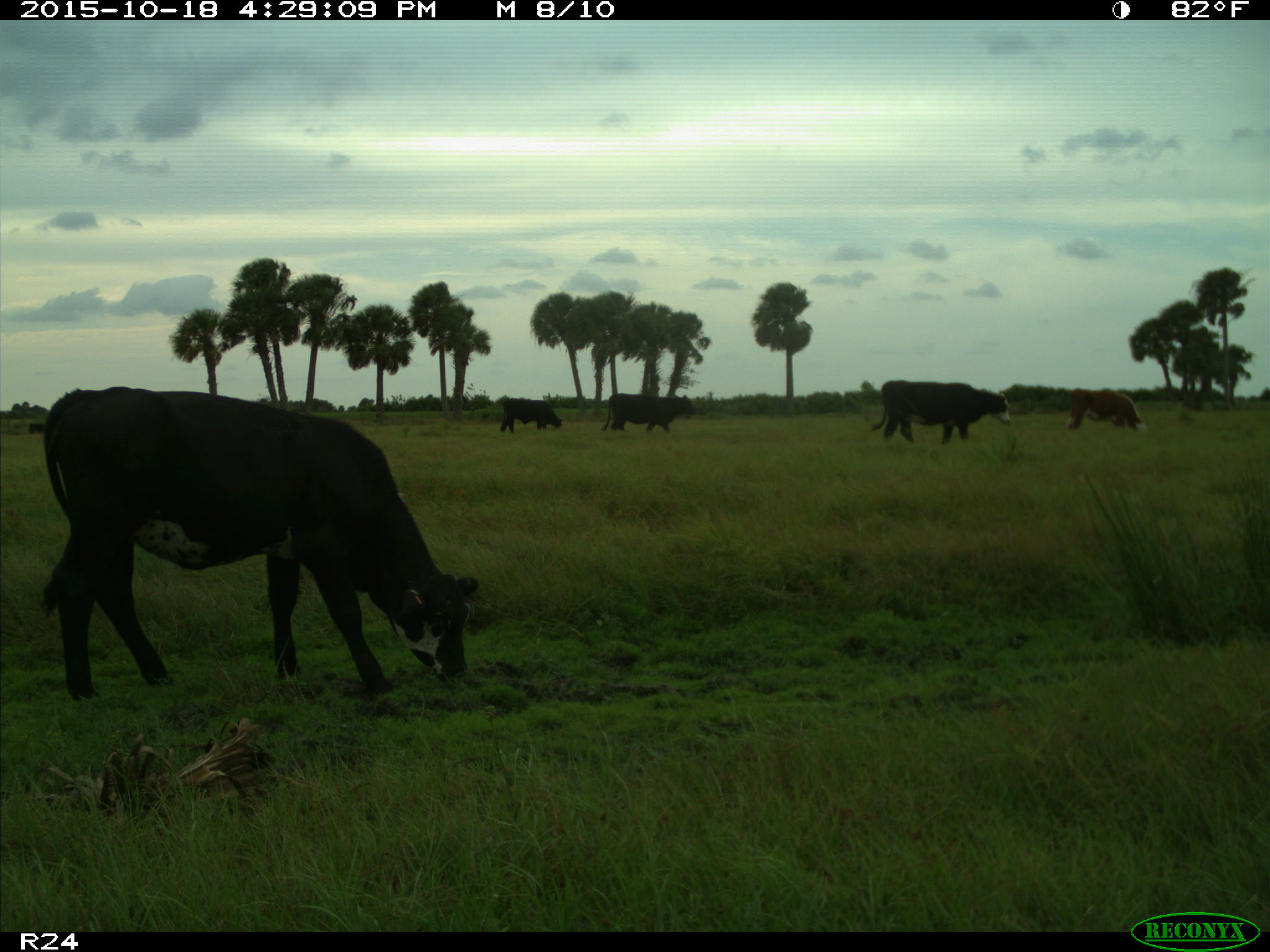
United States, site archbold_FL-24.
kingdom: Animalia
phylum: Chordata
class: Mammalia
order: Artiodactyla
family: Bovidae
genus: Bos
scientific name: Bos taurus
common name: domestic cow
Bos taurus (domestic cow).